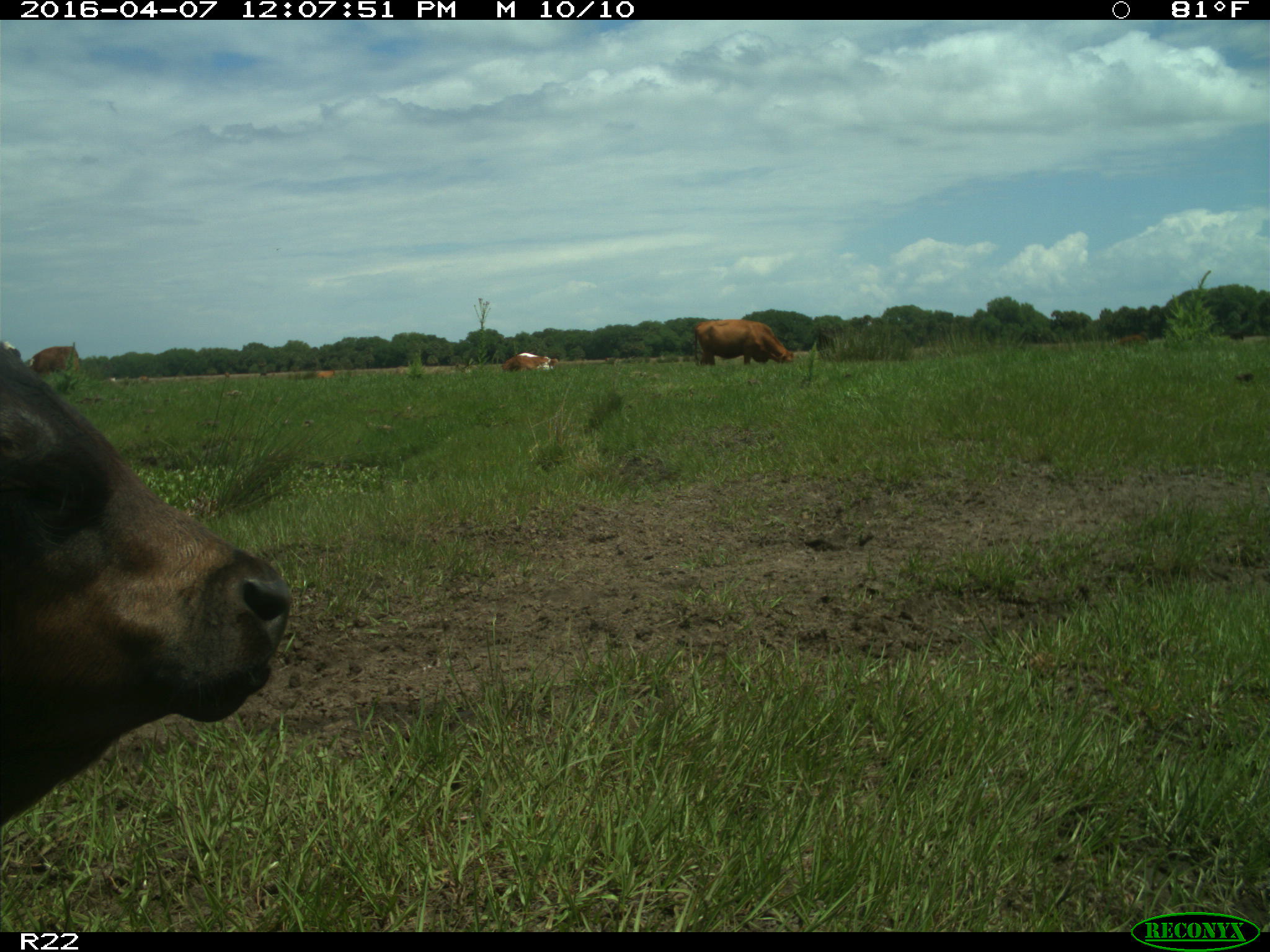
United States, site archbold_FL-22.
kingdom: Animalia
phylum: Chordata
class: Mammalia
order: Artiodactyla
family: Bovidae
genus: Bos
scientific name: Bos taurus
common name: domestic cow